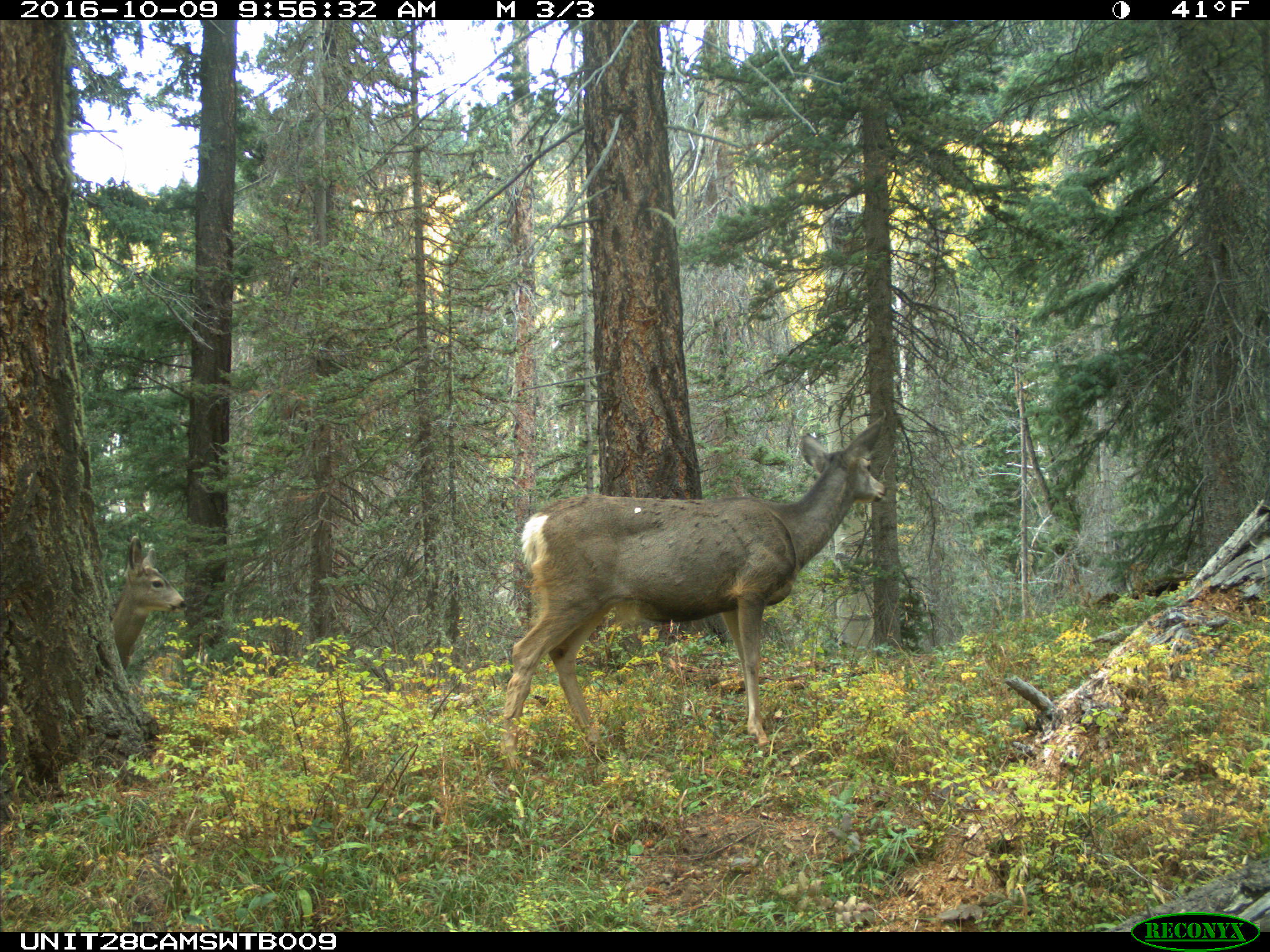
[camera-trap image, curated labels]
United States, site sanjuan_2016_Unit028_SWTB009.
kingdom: Animalia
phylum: Chordata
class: Mammalia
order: Artiodactyla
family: Cervidae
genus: Odocoileus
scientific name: Odocoileus hemionus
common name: mule deer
Odocoileus hemionus (mule deer).